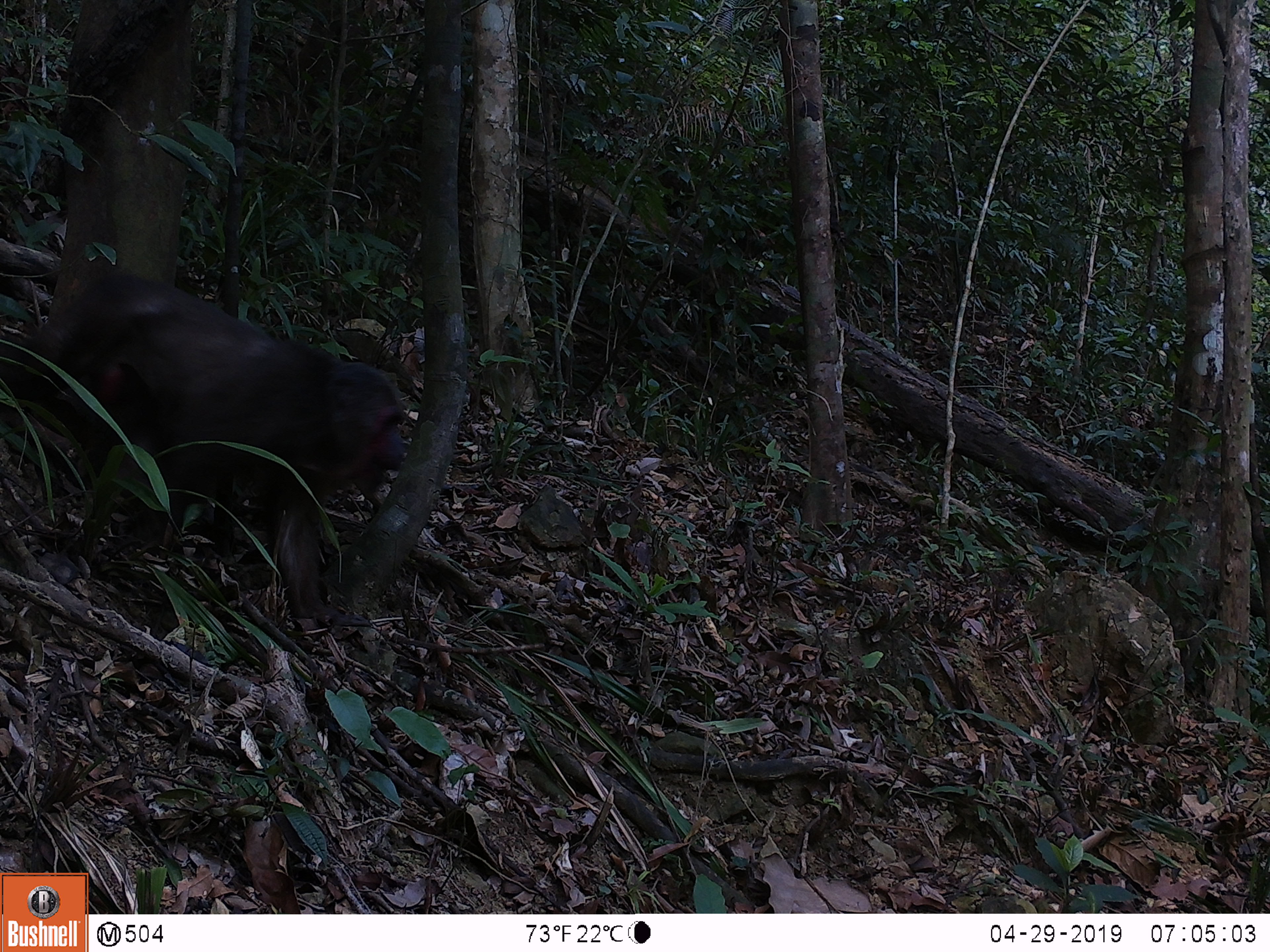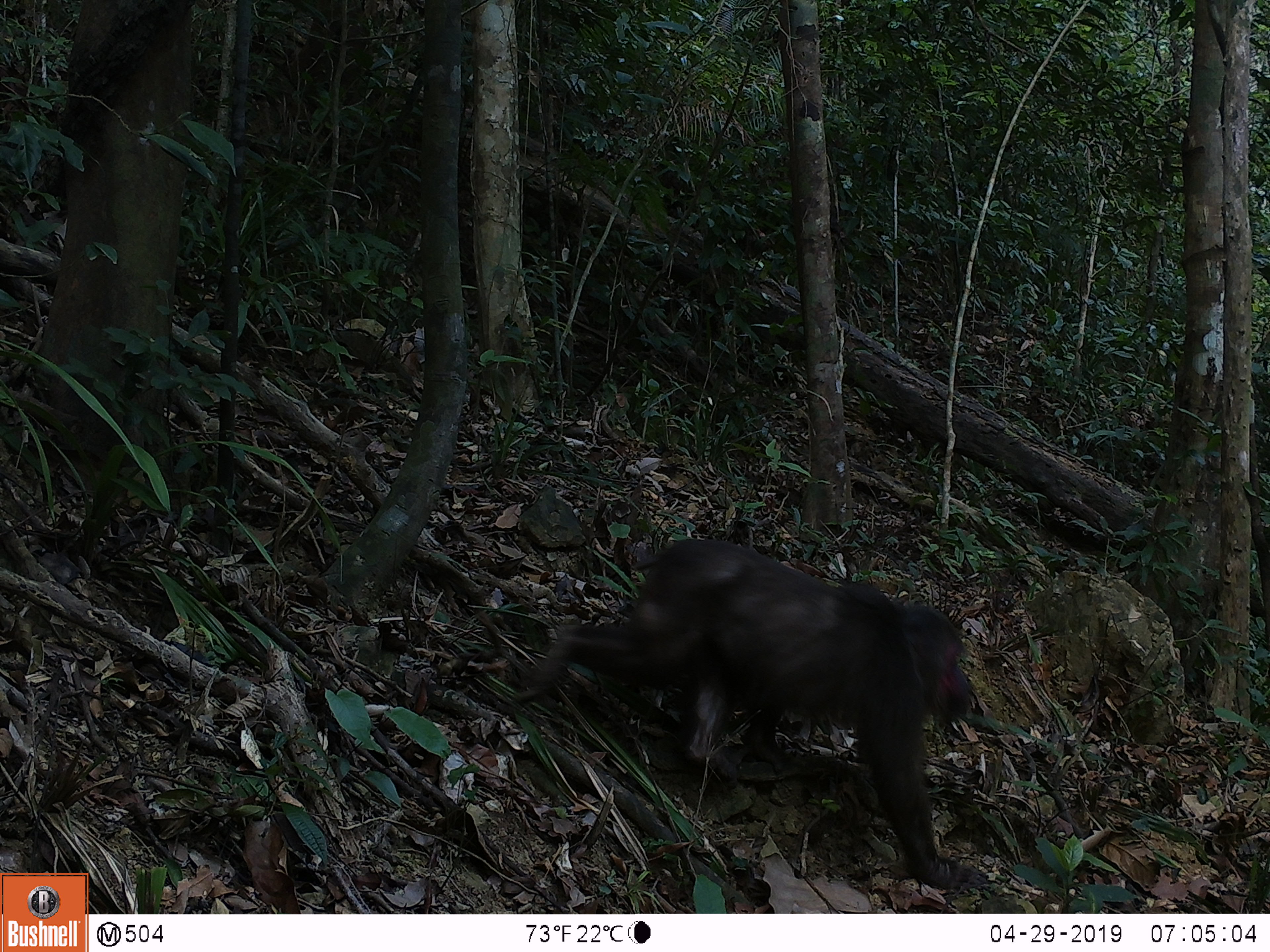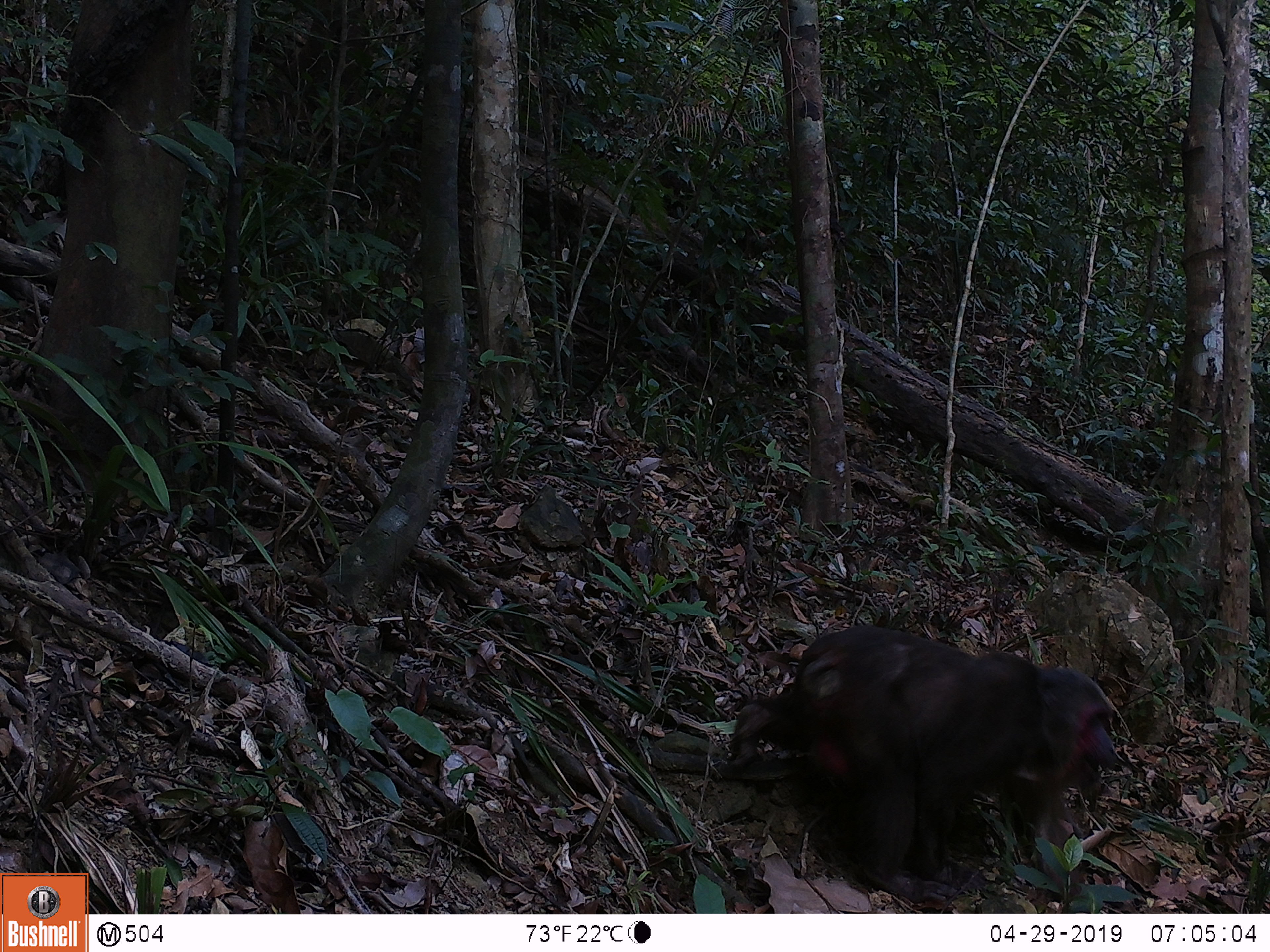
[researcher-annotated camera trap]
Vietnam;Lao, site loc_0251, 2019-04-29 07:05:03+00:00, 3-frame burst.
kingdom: Animalia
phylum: Chordata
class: Mammalia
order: Primates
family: Cercopithecidae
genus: Macaca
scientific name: Macaca arctoides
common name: stump-tailed macaque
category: stump tailed macaque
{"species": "stump tailed macaque (stump-tailed macaque) (Macaca arctoides)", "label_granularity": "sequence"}